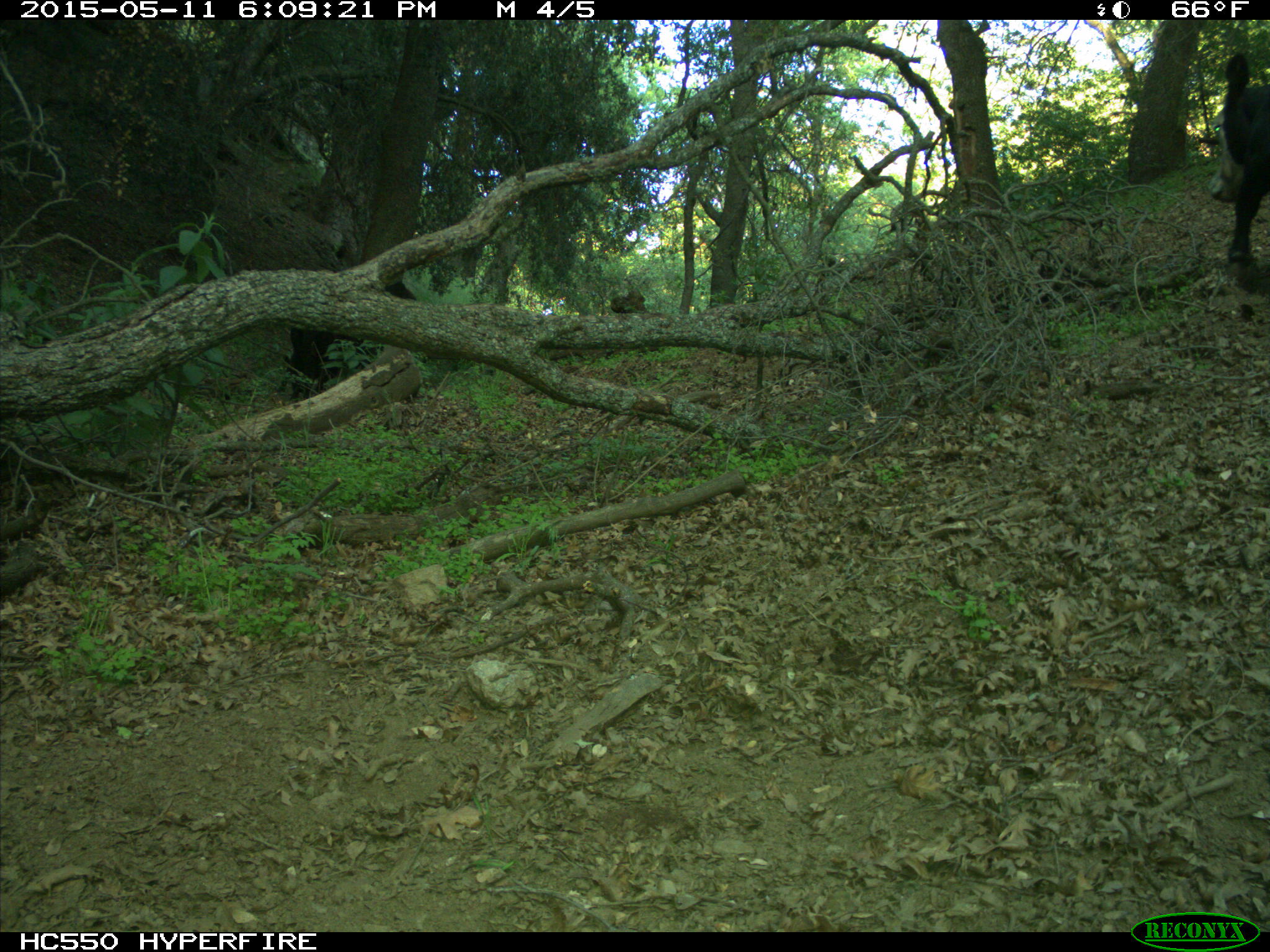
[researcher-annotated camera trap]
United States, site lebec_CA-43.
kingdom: Animalia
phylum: Chordata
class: Mammalia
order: Artiodactyla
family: Bovidae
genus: Bos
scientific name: Bos taurus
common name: domestic cow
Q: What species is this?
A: Bos taurus (domestic cow).